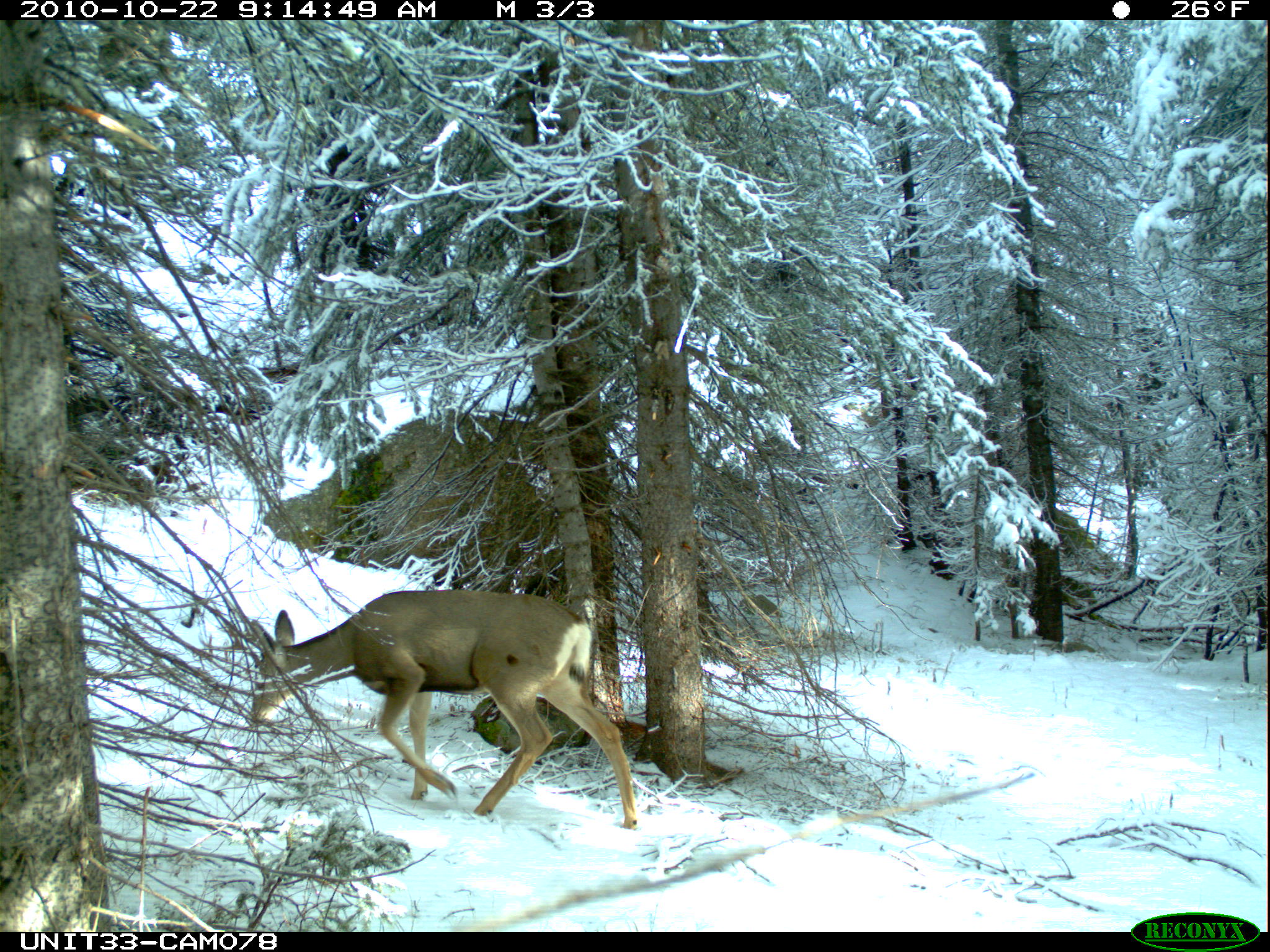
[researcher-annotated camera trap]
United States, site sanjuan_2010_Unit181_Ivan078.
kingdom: Animalia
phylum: Chordata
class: Mammalia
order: Artiodactyla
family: Cervidae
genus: Odocoileus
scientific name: Odocoileus hemionus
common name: mule deer